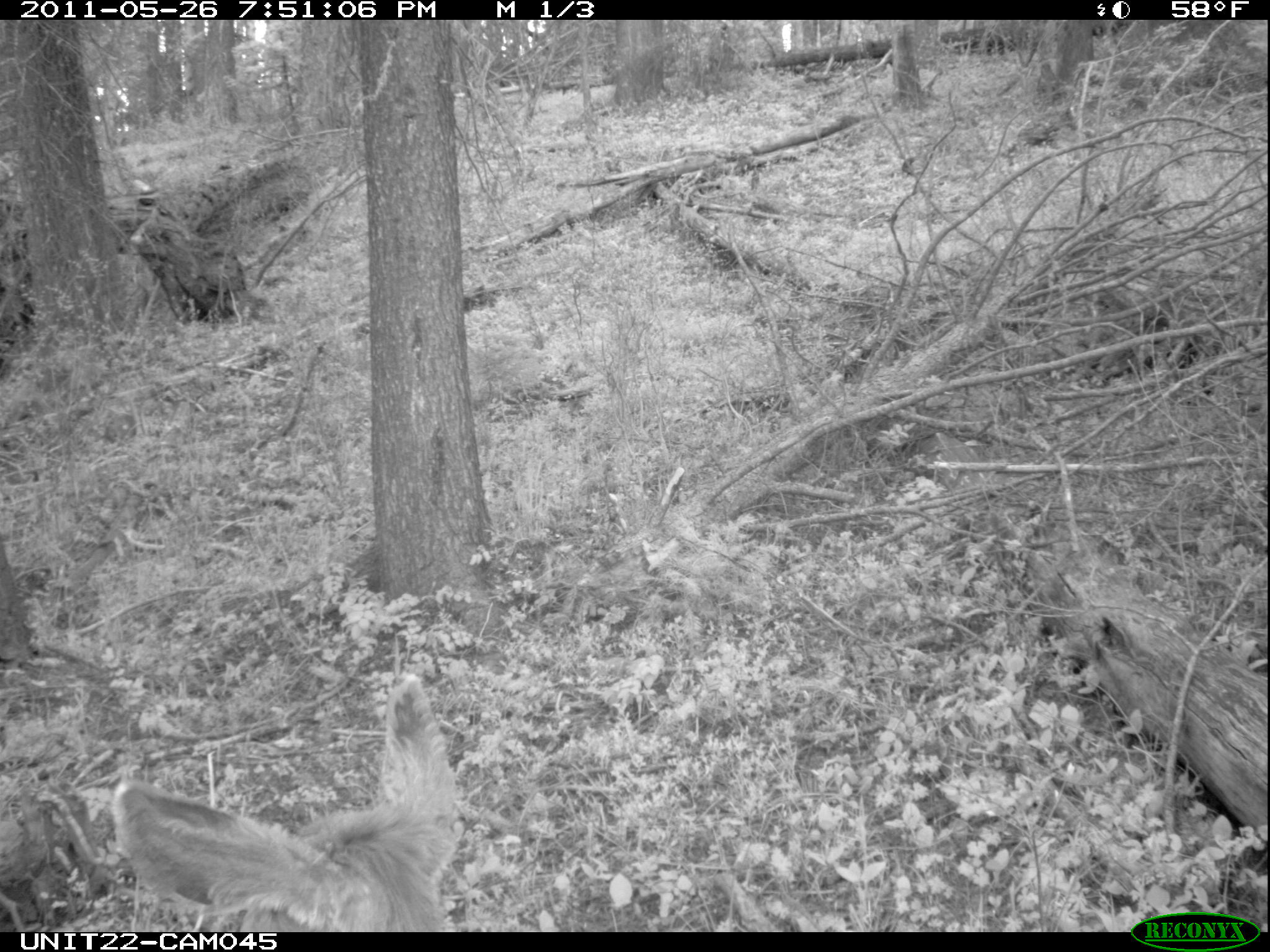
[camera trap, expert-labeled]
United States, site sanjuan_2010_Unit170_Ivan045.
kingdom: Animalia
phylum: Chordata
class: Mammalia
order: Artiodactyla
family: Cervidae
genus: Odocoileus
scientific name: Odocoileus hemionus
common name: mule deer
Odocoileus hemionus (mule deer).